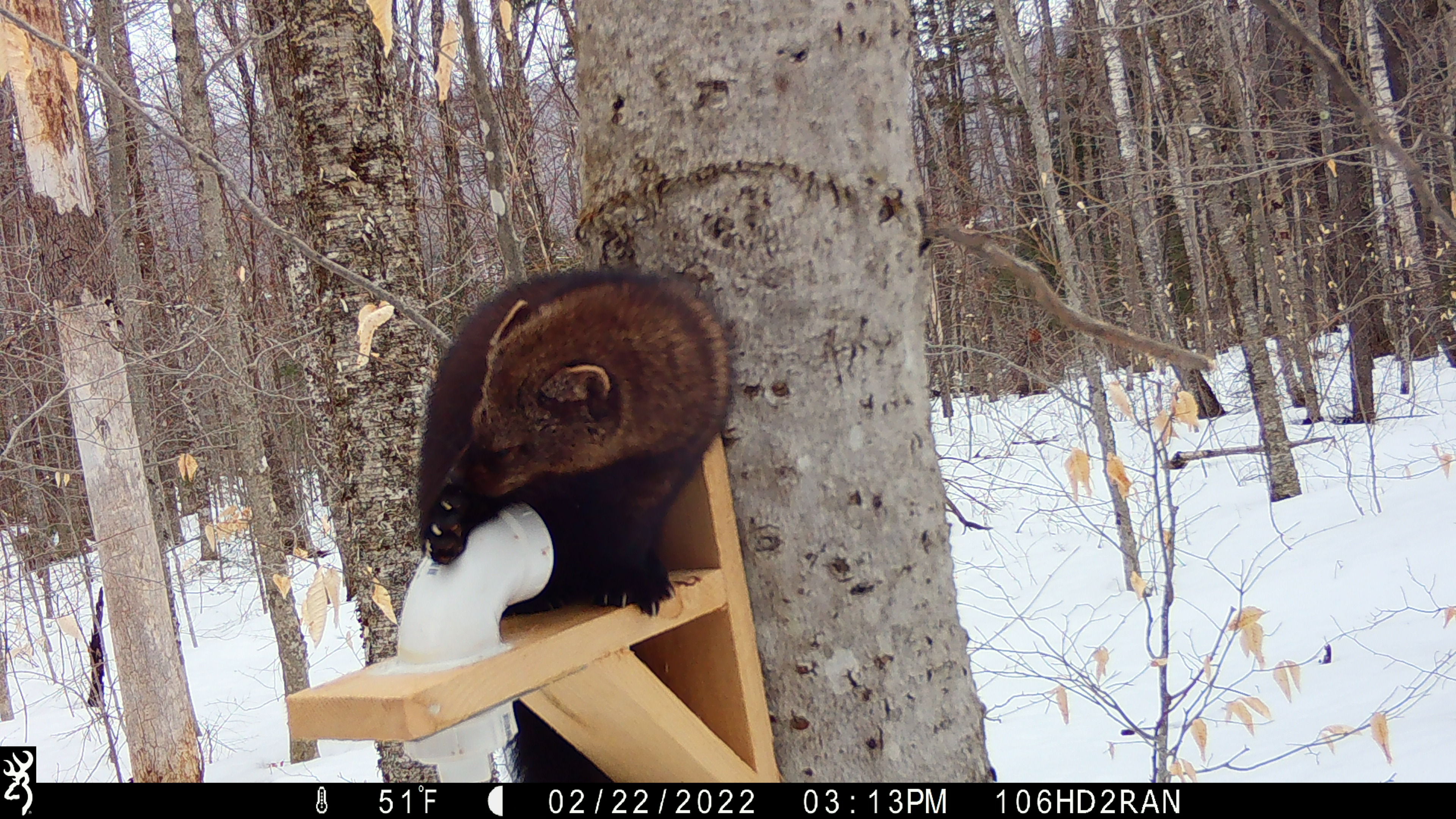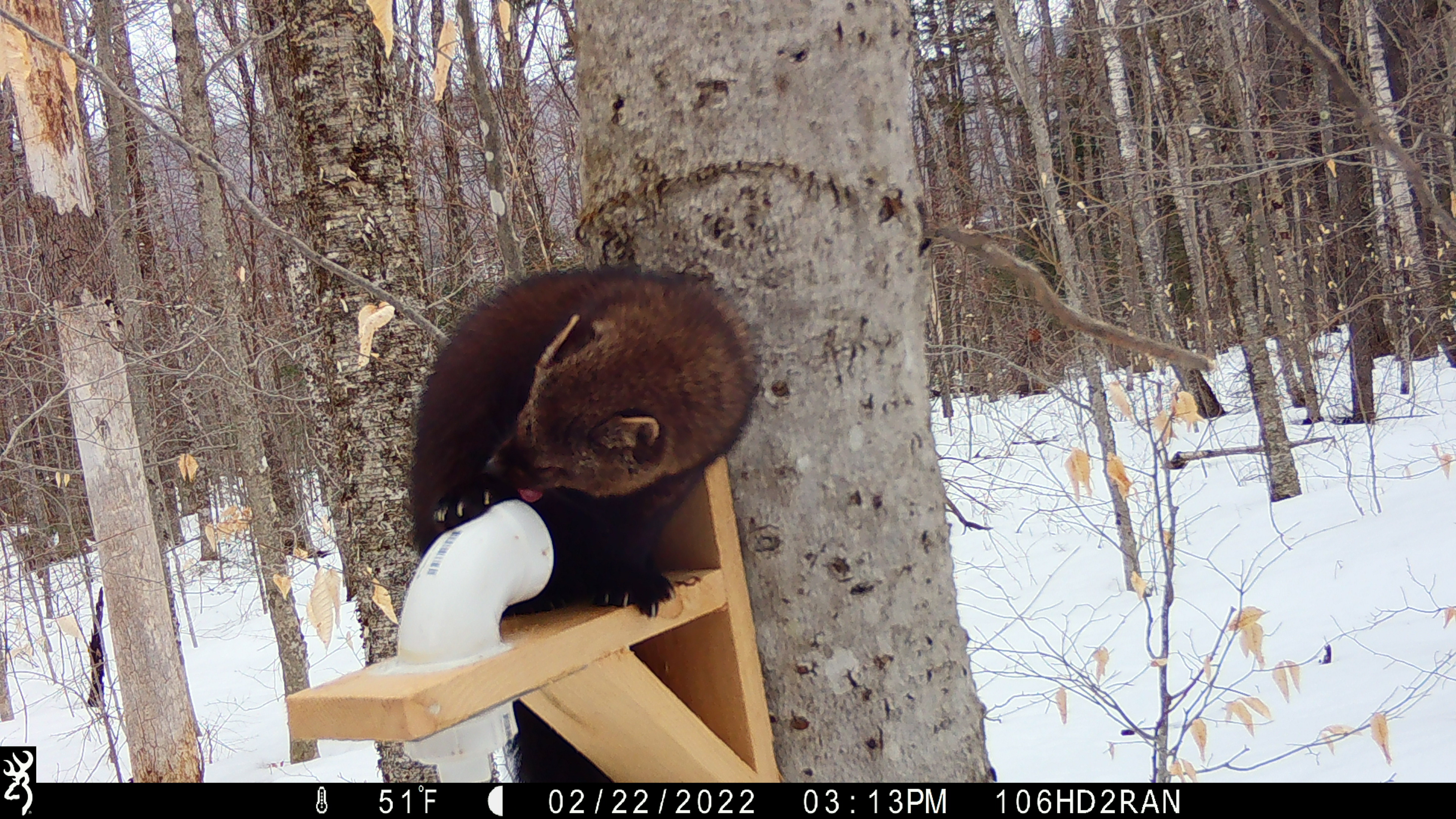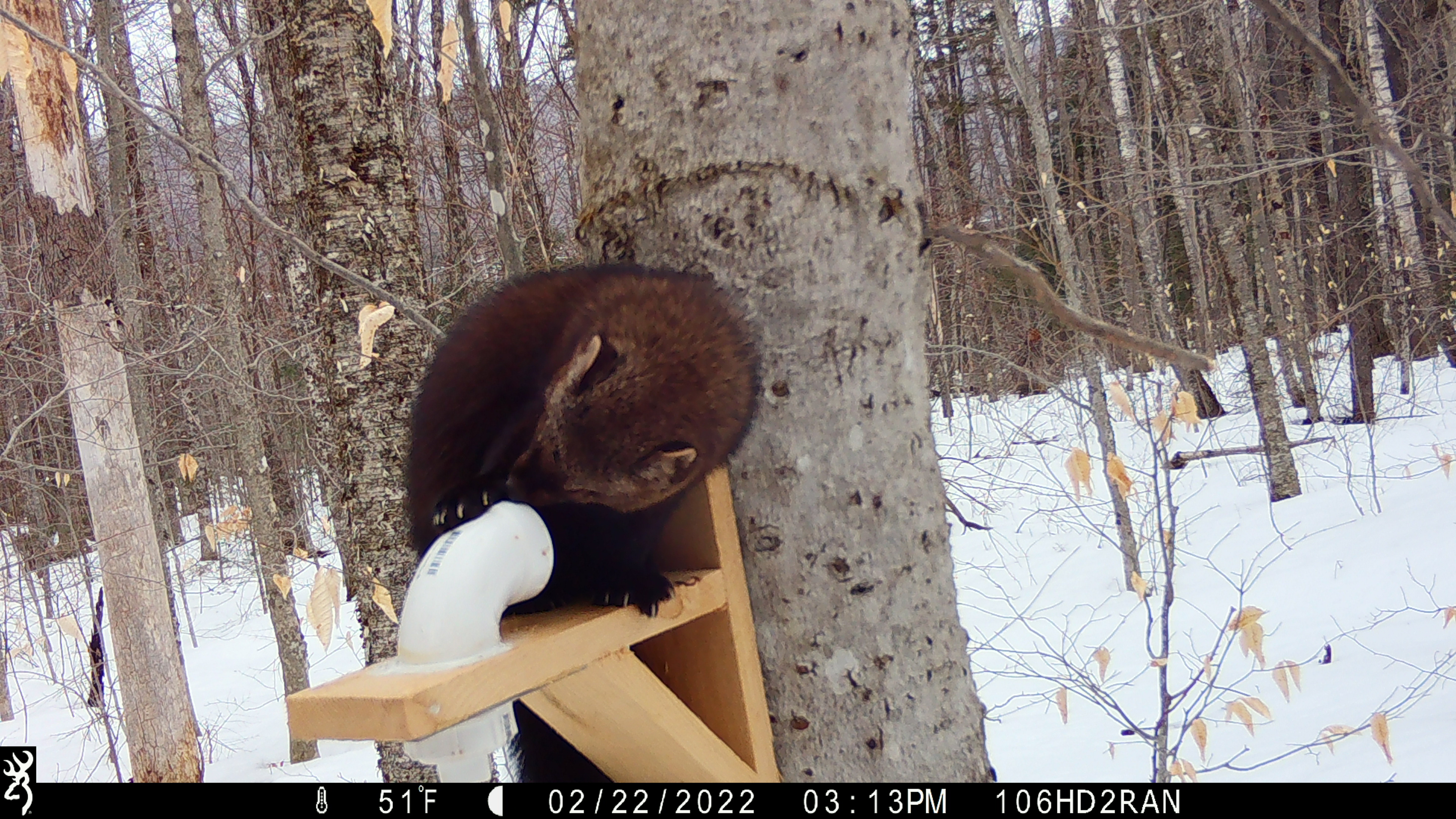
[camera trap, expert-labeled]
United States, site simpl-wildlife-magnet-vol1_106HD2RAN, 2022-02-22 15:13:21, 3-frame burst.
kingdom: Animalia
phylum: Chordata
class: Mammalia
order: Carnivora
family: Mustelidae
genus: Pekania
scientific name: Pekania pennanti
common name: fisher